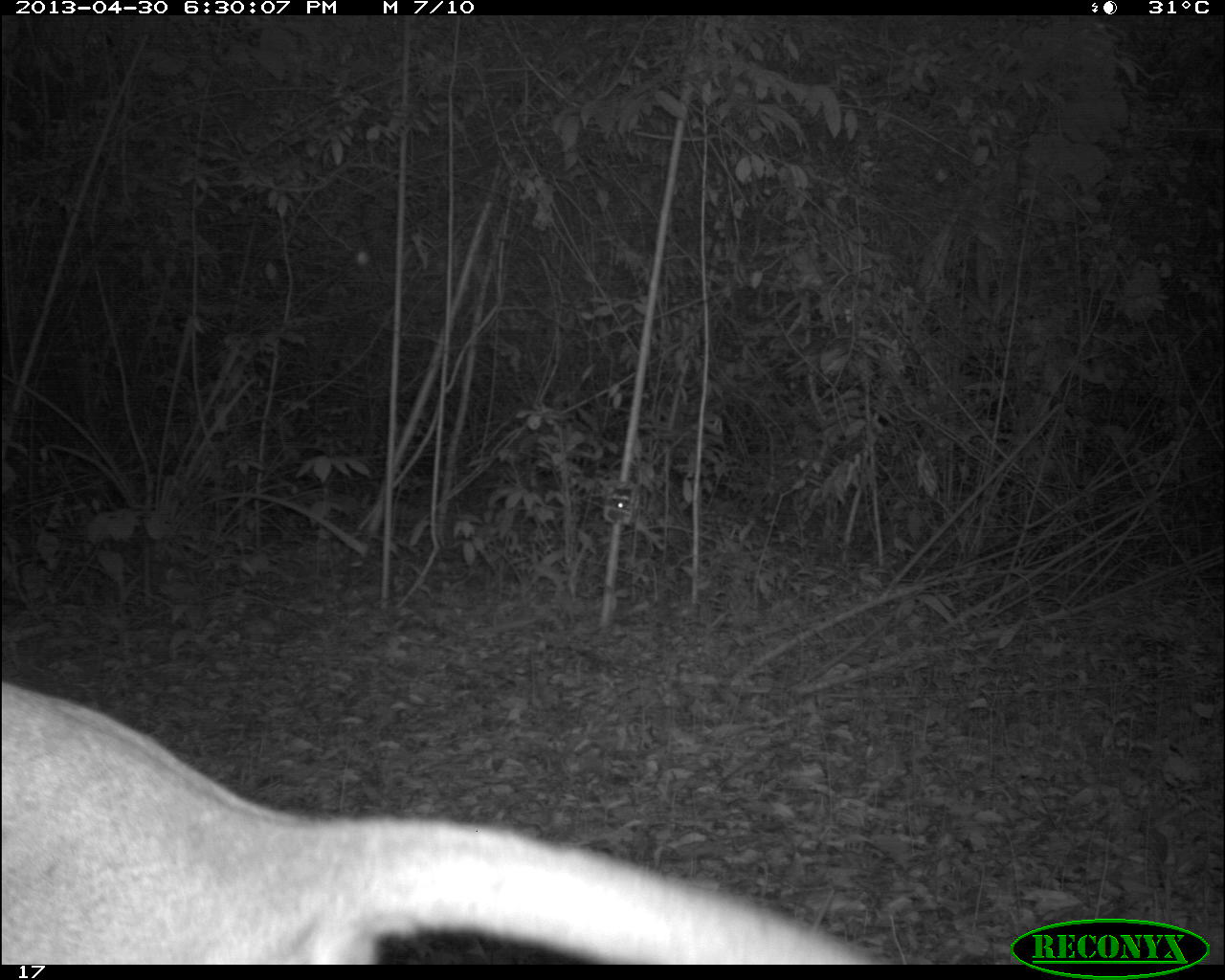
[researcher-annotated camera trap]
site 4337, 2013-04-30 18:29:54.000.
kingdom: Animalia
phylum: Chordata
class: Mammalia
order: Carnivora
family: Felidae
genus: Puma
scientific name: Puma concolor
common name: mountain lion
Puma concolor (mountain lion), count 1, sex male.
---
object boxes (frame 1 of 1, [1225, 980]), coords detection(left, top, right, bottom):
puma concolor: detection(0, 674, 881, 964)